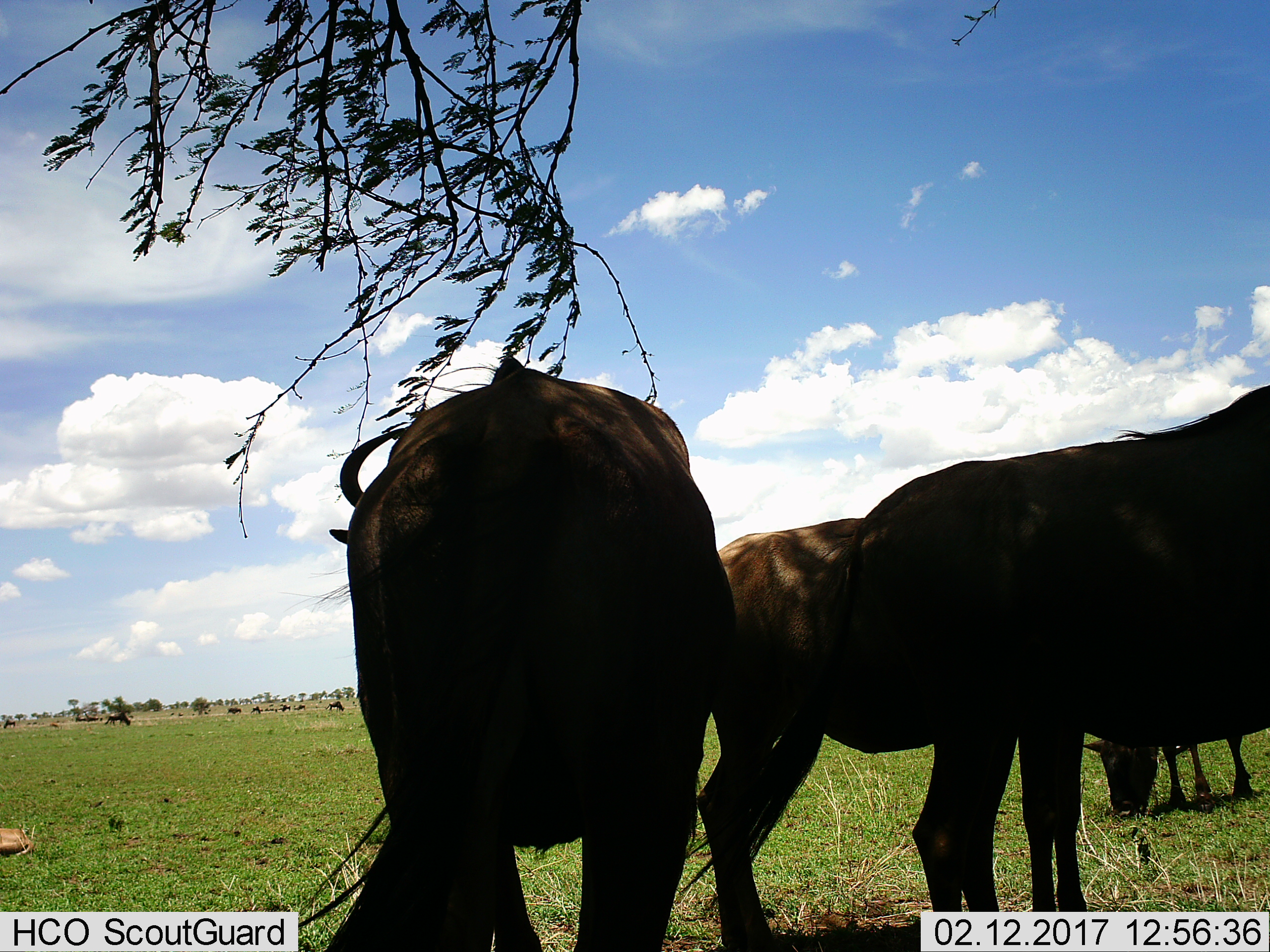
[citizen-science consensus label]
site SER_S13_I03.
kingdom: Animalia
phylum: Chordata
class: Mammalia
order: Artiodactyla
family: Bovidae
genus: Connochaetes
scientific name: Connochaetes taurinus taurinus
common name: blue wildebeest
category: wildebeestblue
Wildebeestblue (blue wildebeest) (Connochaetes taurinus taurinus), count 11-50. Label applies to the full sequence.